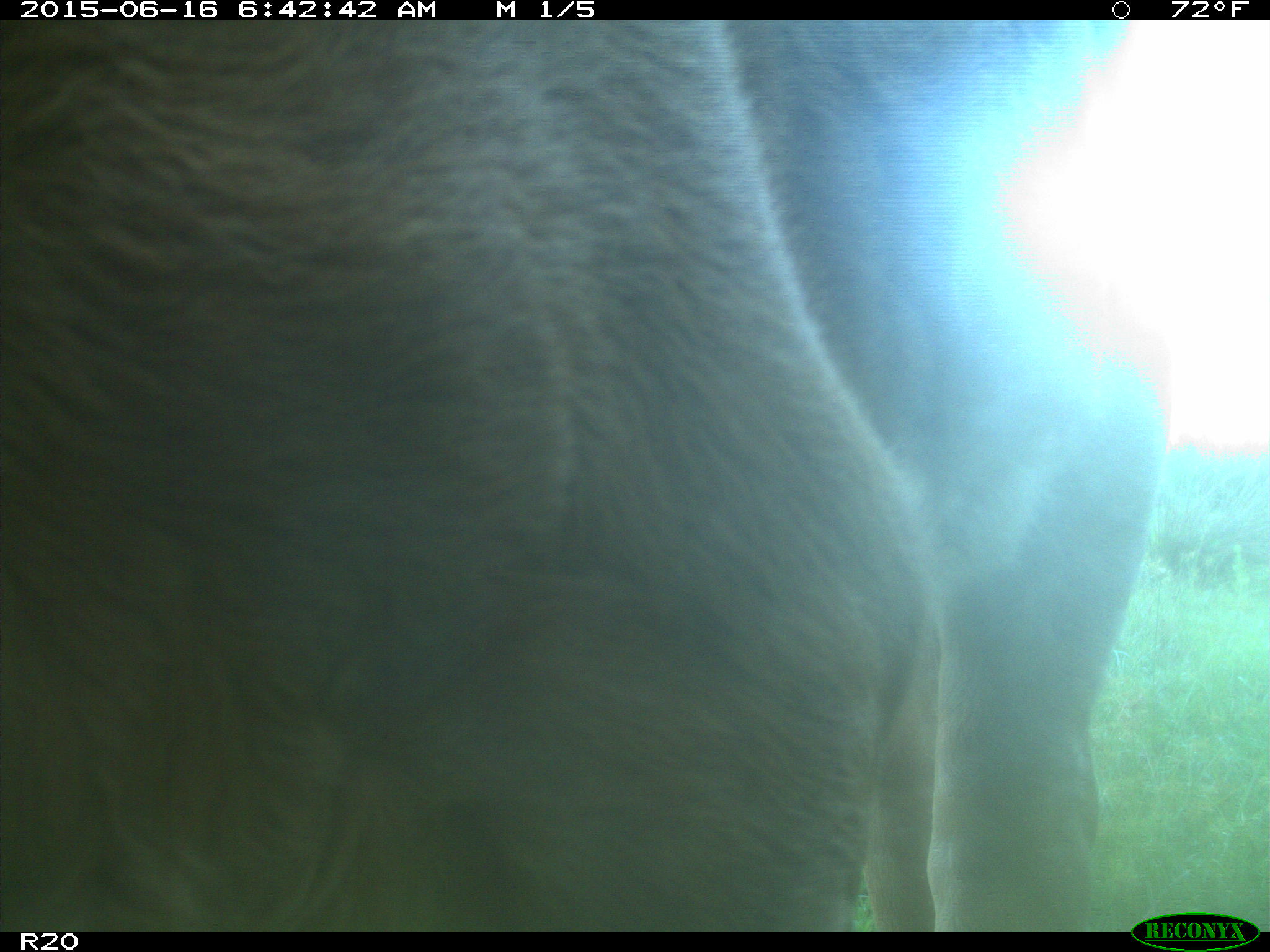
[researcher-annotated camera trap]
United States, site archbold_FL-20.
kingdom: Animalia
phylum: Chordata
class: Mammalia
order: Artiodactyla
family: Bovidae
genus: Bos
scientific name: Bos taurus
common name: domestic cow